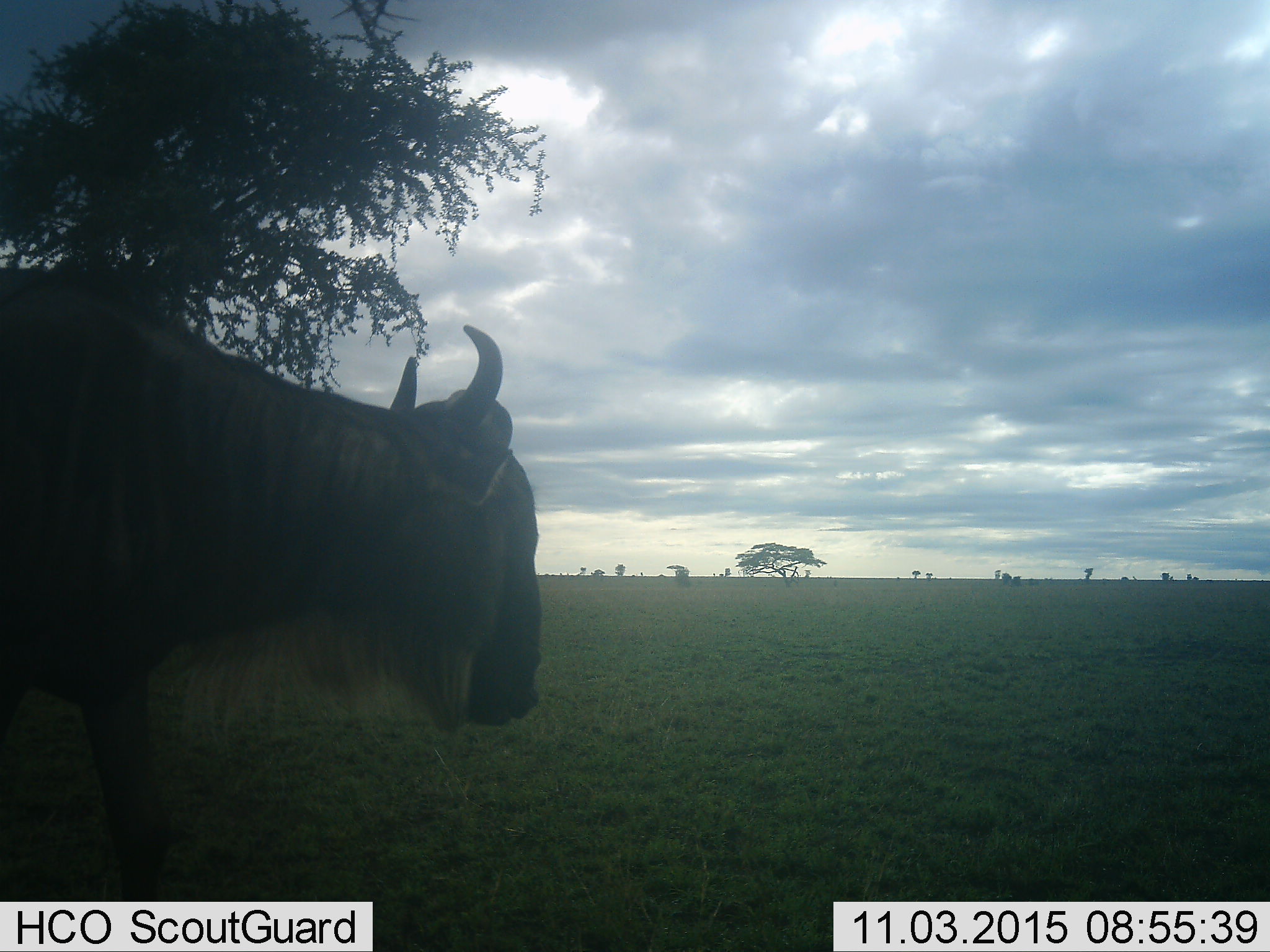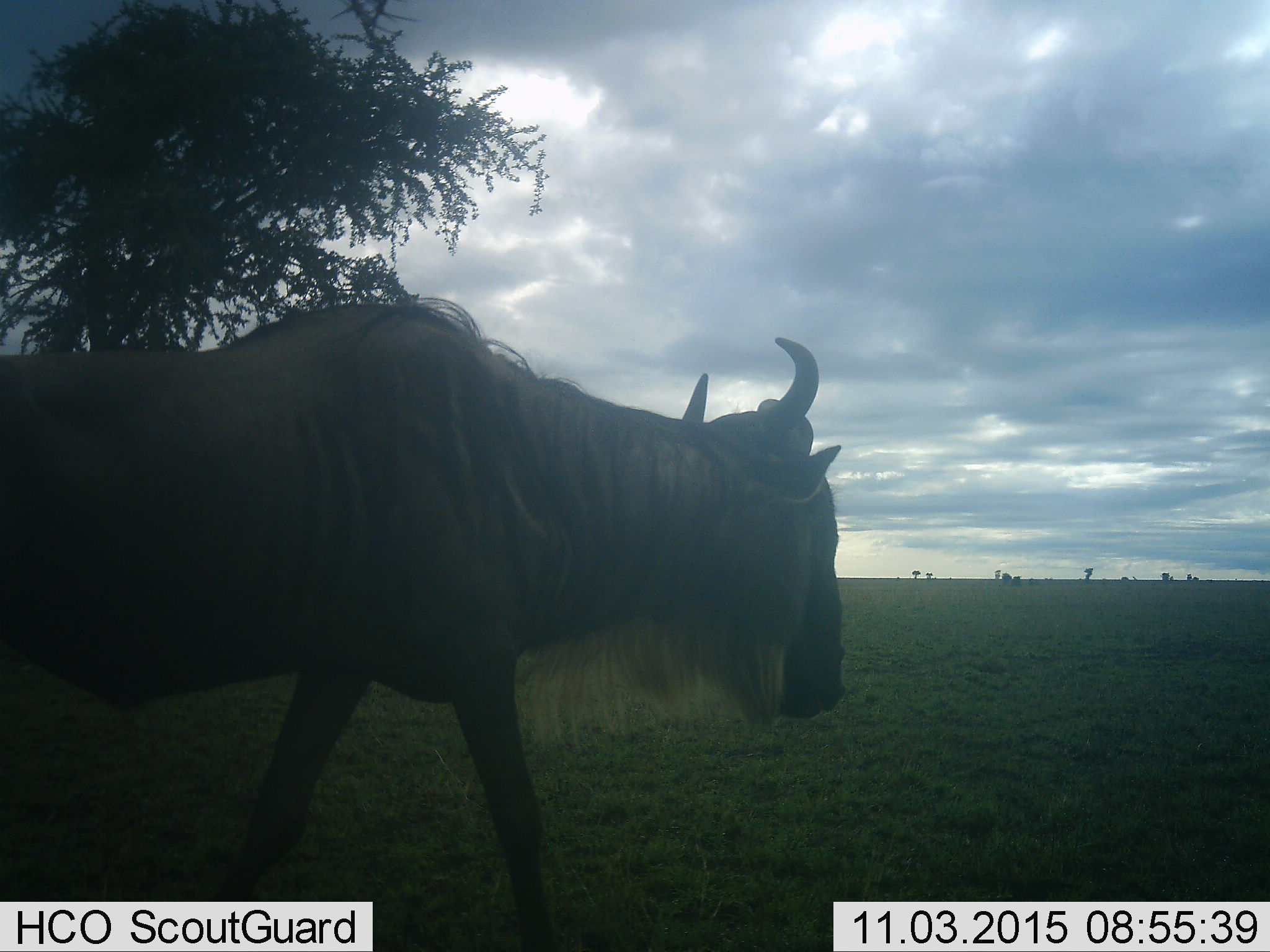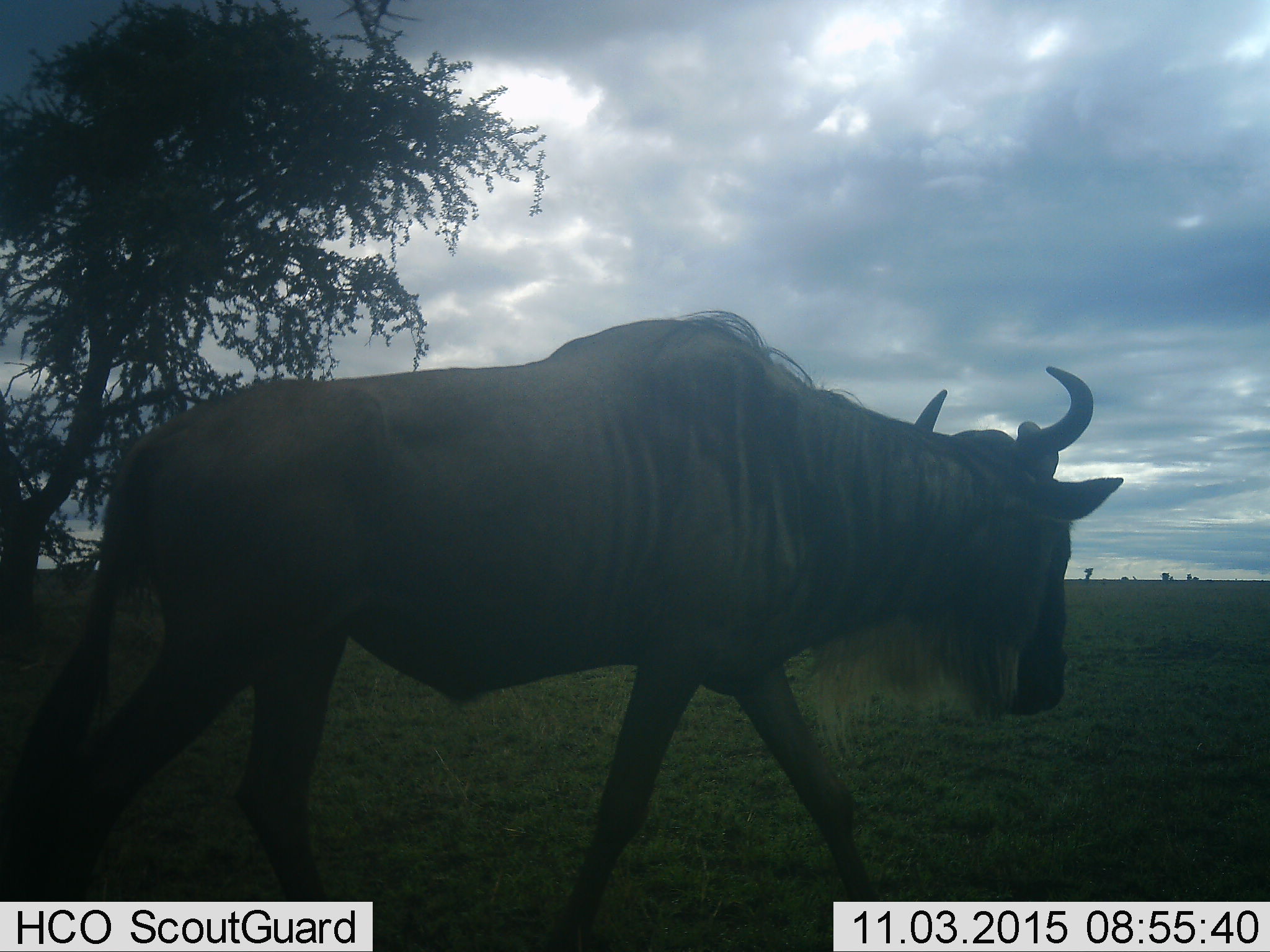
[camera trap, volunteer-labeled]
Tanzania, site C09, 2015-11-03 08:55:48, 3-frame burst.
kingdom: Animalia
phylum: Chordata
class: Mammalia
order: Artiodactyla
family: Bovidae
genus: Connochaetes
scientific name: Connochaetes taurinus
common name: blue wildebeest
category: wildebeest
Wildebeest (blue wildebeest) (Connochaetes taurinus), count 1. Behavior (volunteer vote fractions): standing 15%, resting 0%, moving 92%, interacting 0%. Young present (vote fraction): 0%. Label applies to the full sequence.